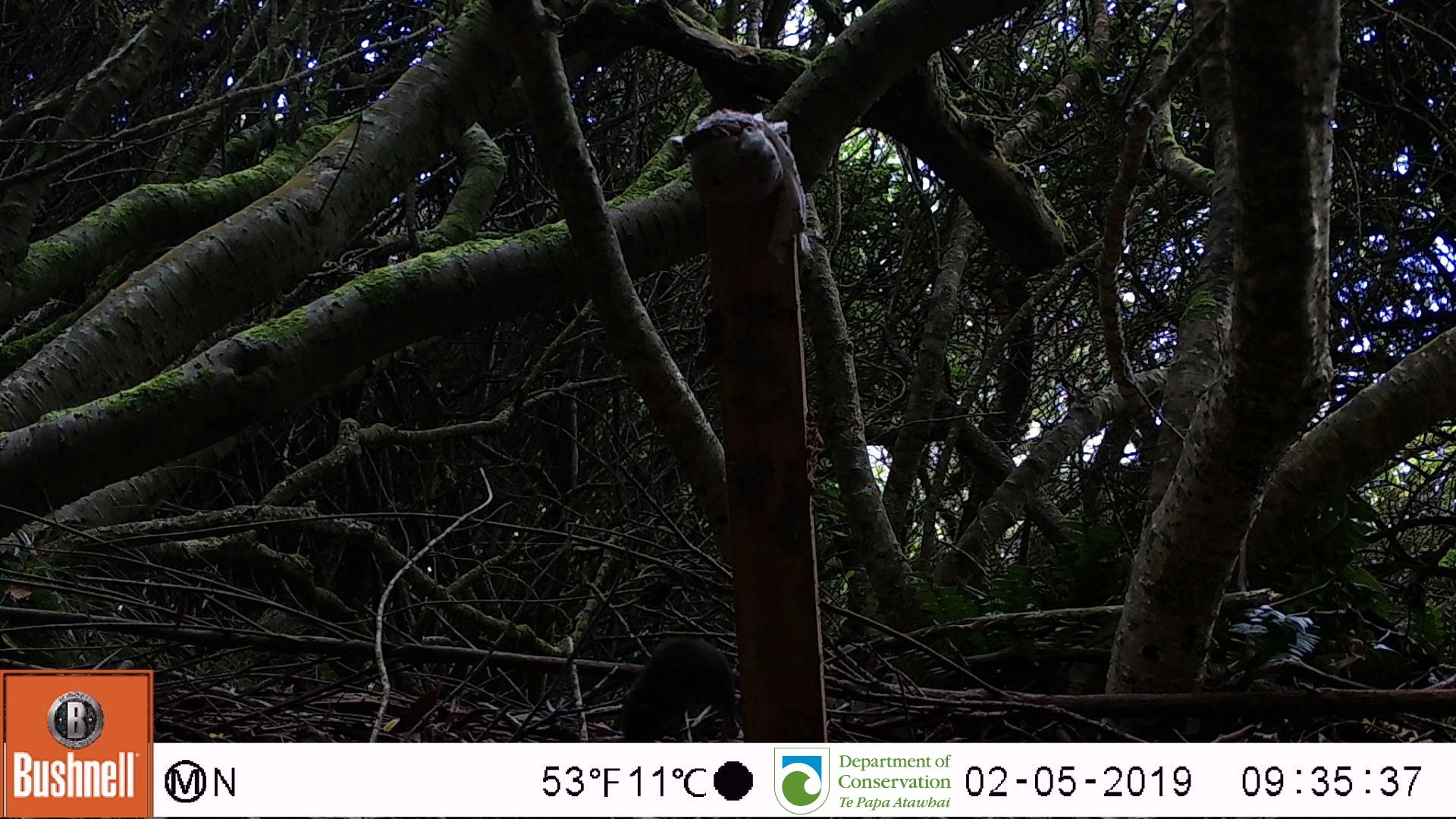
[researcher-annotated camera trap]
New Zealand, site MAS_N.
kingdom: Animalia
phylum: Chordata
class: Mammalia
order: Rodentia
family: Muridae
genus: Mus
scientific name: Mus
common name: mouse